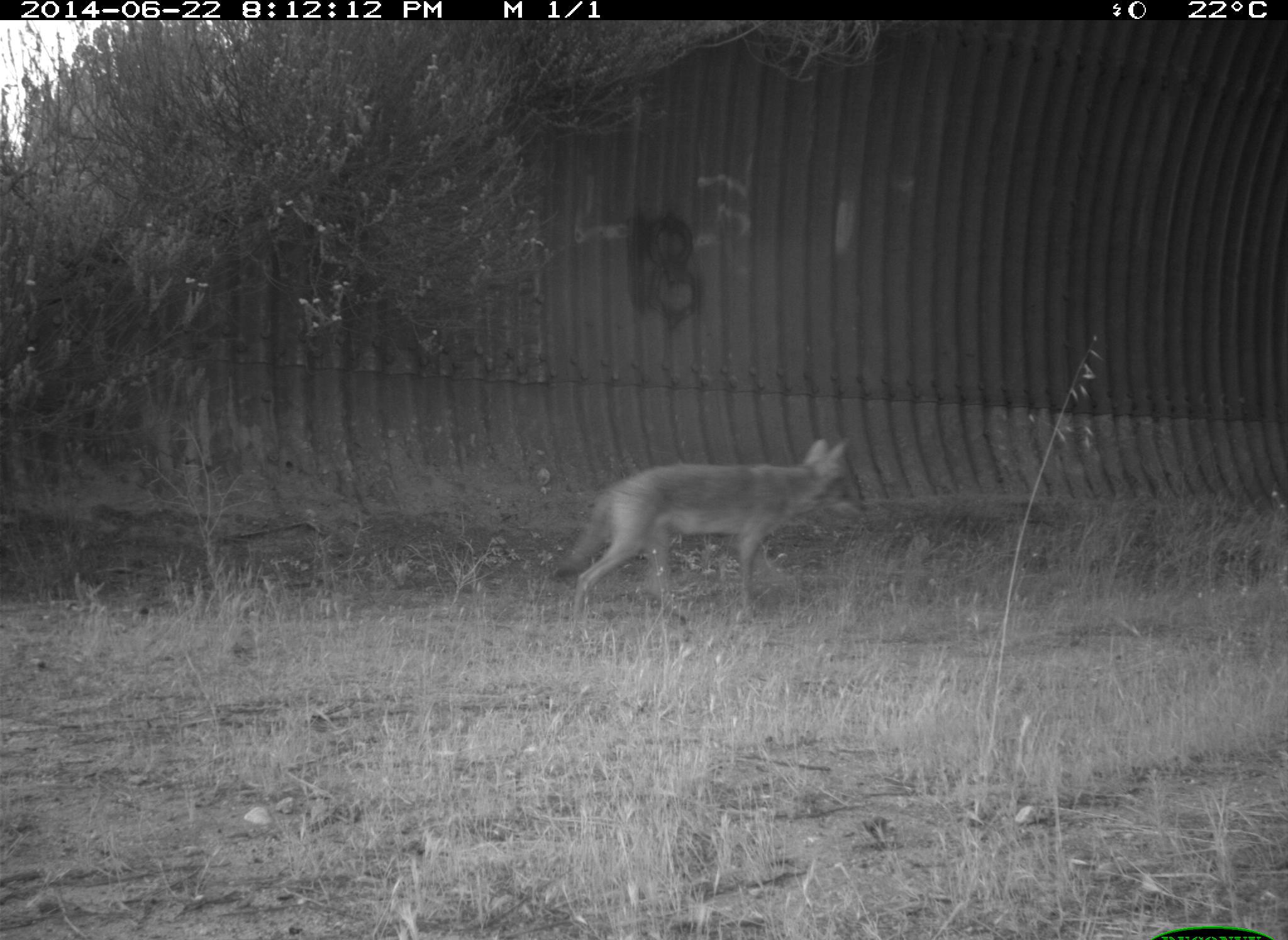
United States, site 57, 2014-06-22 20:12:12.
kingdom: Animalia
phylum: Chordata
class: Mammalia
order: Carnivora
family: Canidae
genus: Canis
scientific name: Canis latrans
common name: coyote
Coyote (Canis latrans).